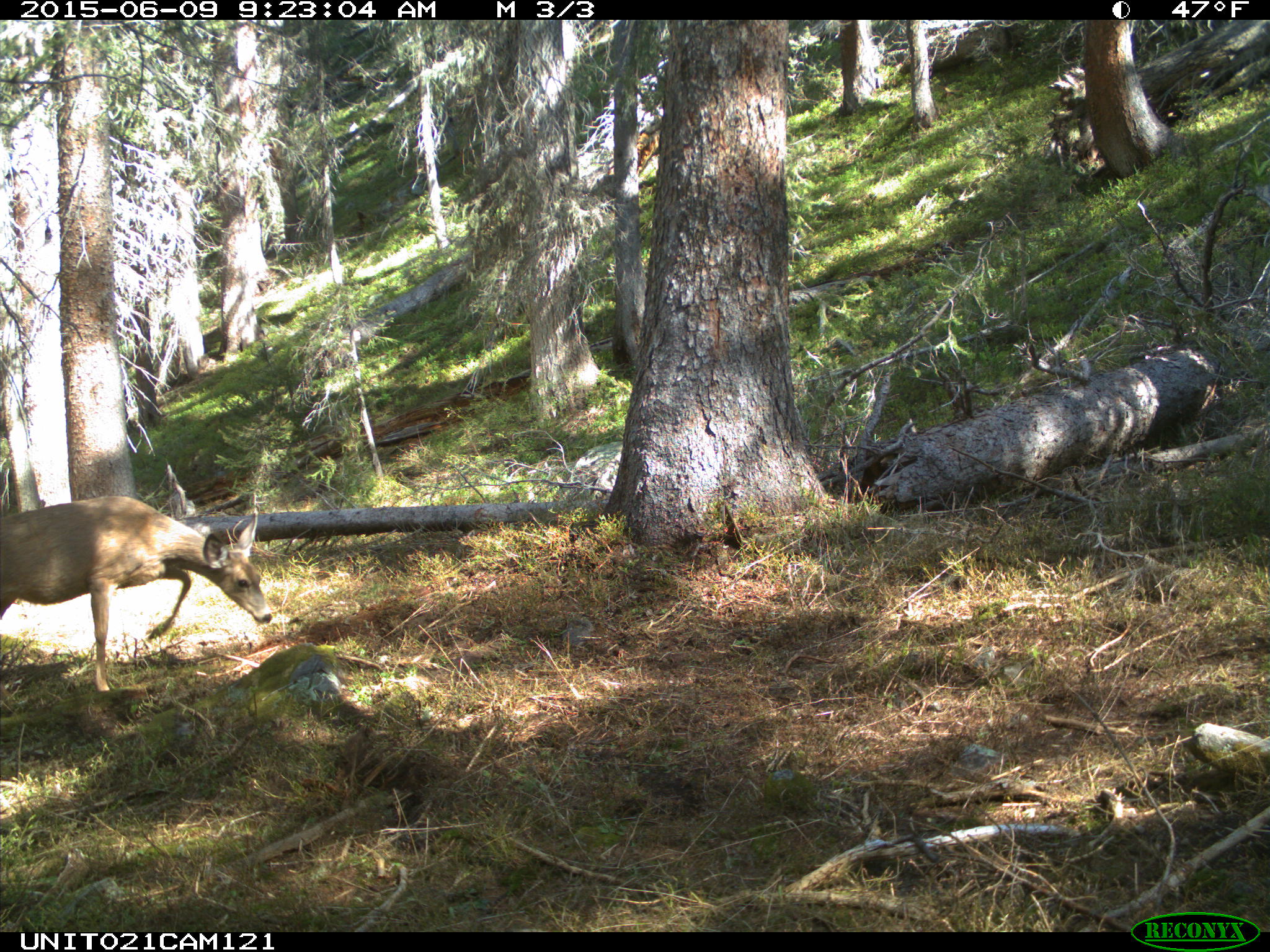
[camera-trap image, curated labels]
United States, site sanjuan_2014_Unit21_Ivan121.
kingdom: Animalia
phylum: Chordata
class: Mammalia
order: Artiodactyla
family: Cervidae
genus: Odocoileus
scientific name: Odocoileus hemionus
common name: mule deer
Odocoileus hemionus (mule deer).